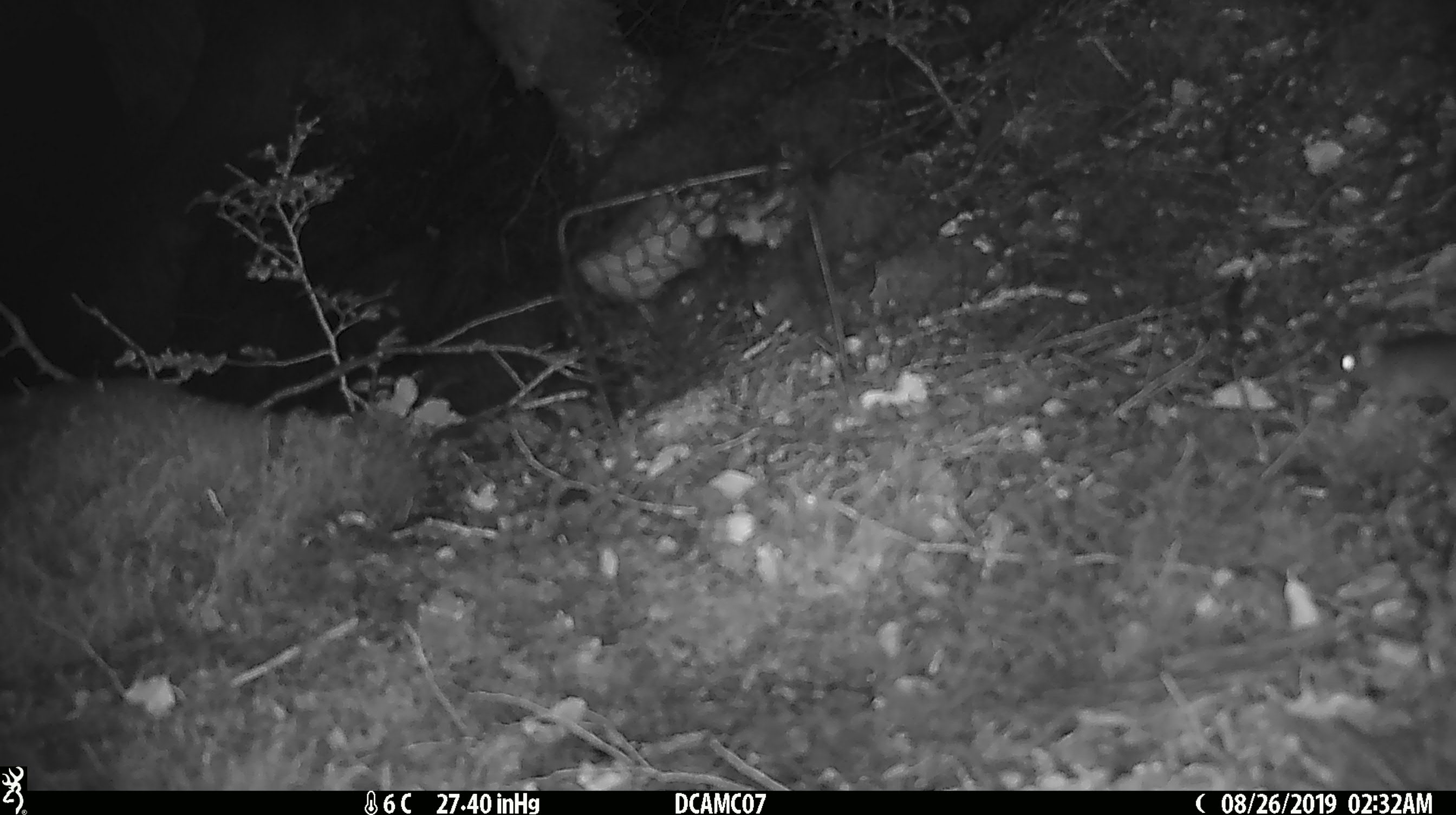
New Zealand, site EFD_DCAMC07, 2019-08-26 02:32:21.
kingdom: Animalia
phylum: Chordata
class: Mammalia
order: Rodentia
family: Muridae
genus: Mus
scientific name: Mus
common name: mouse